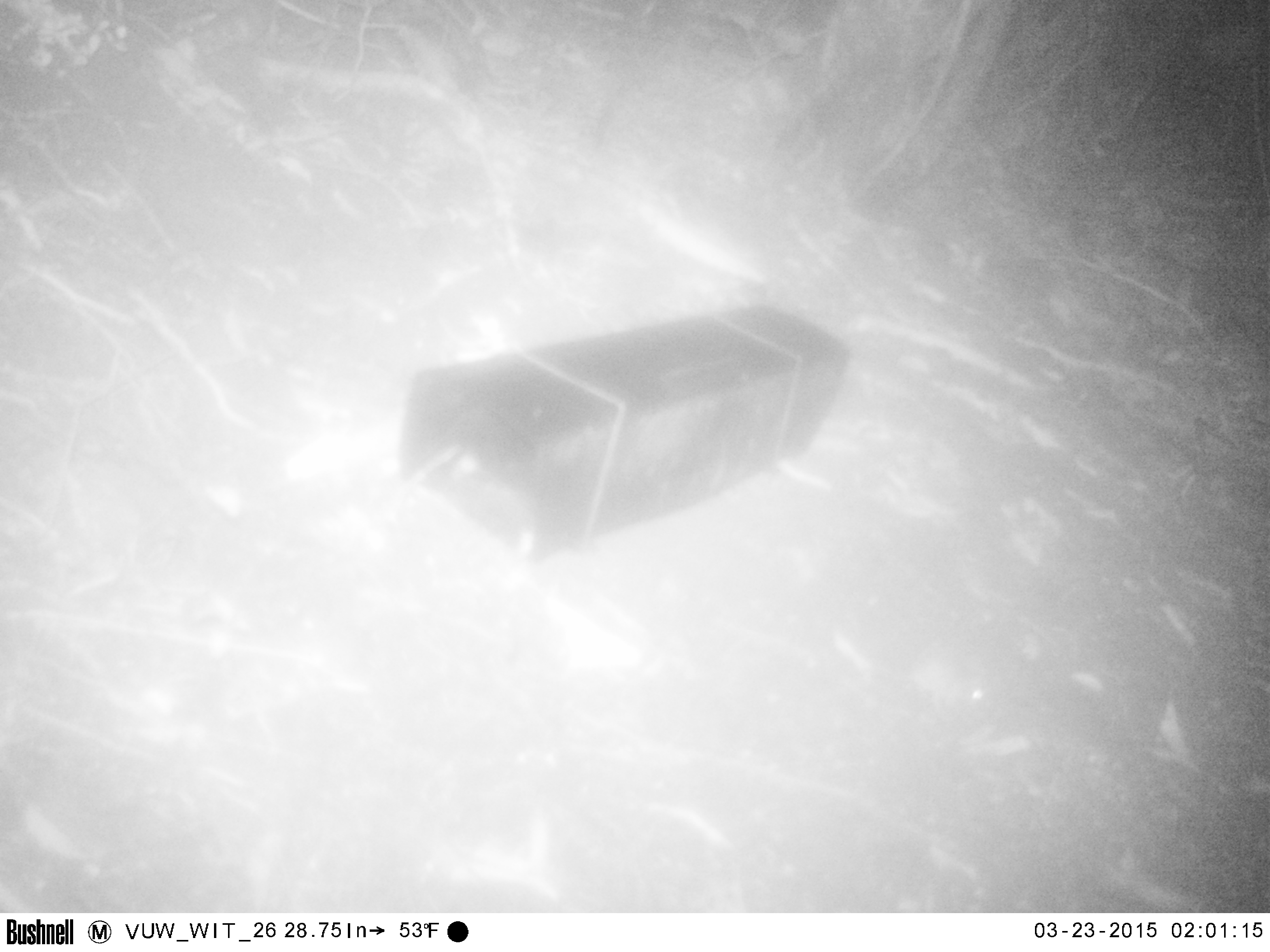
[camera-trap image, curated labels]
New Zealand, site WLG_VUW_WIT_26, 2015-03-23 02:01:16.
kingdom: Animalia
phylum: Chordata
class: Mammalia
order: Rodentia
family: Muridae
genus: Mus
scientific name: Mus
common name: mouse